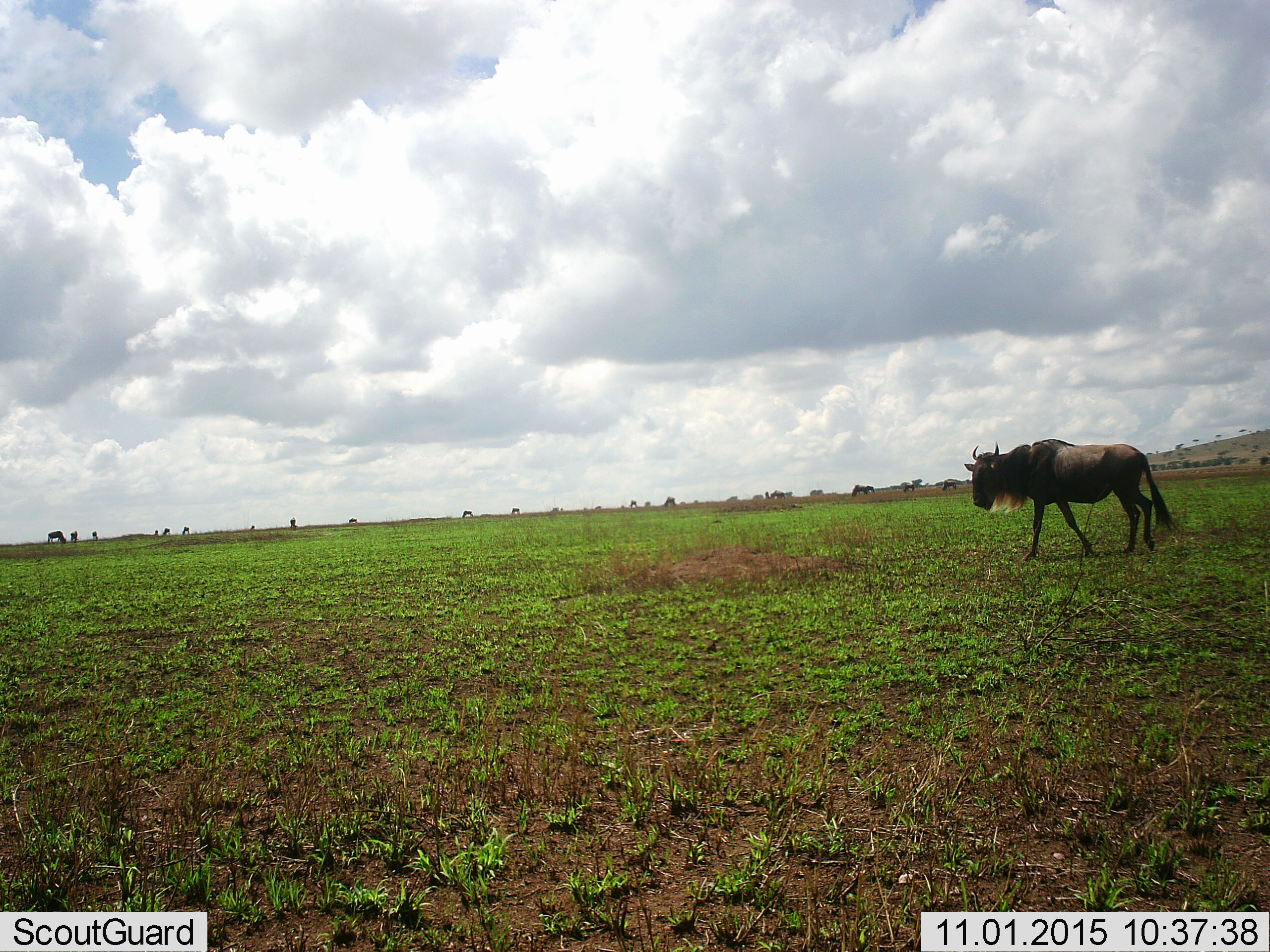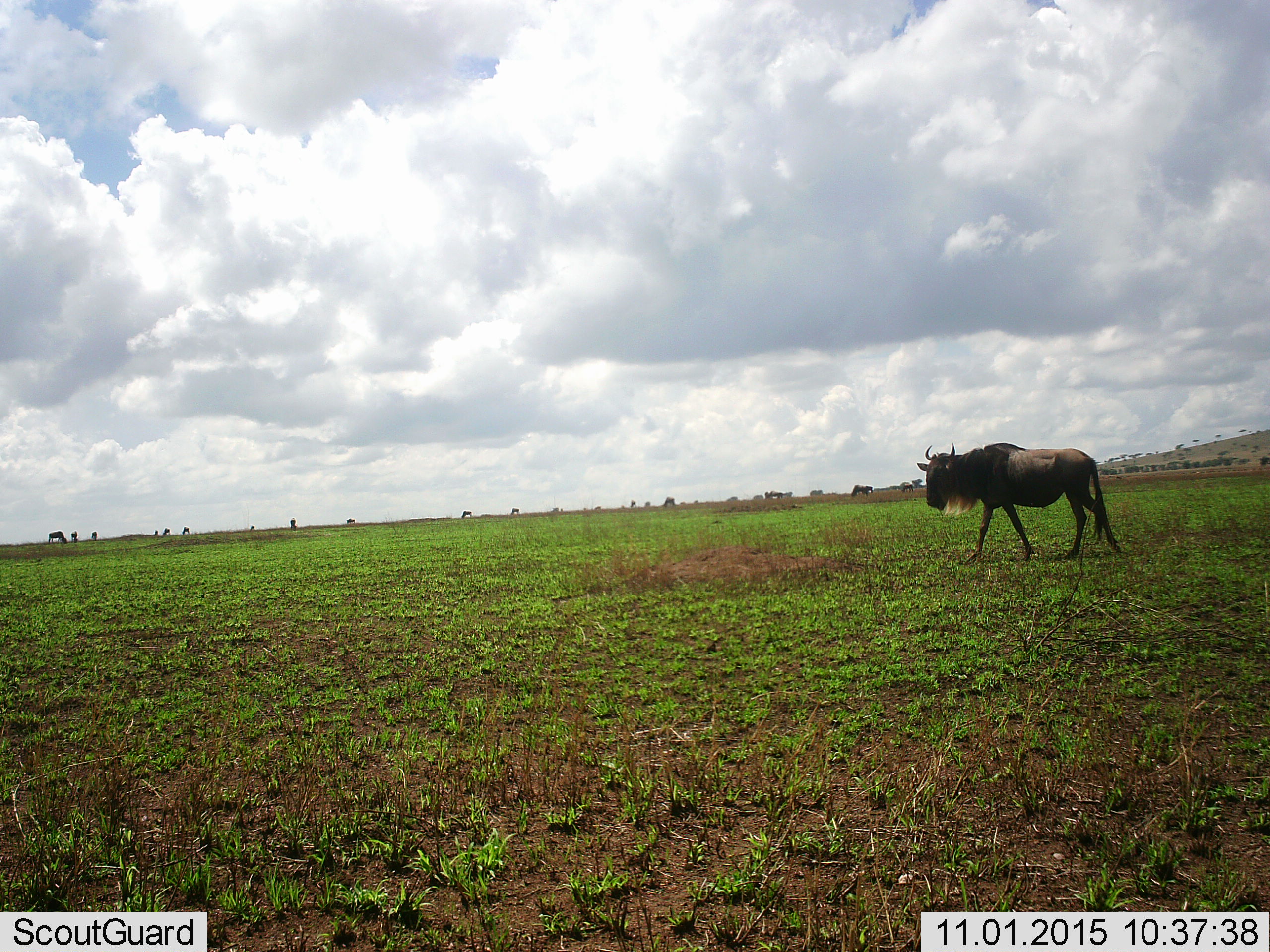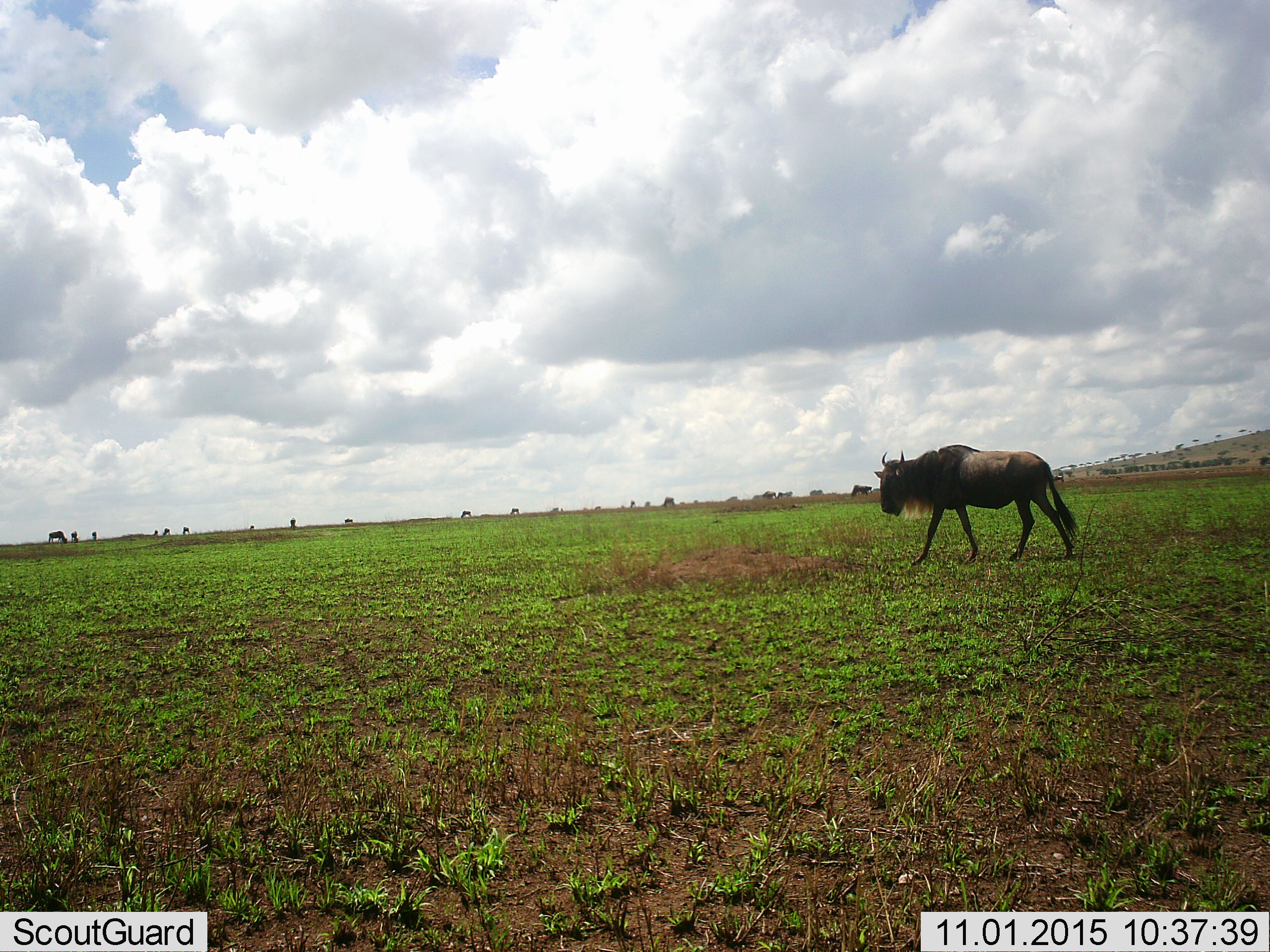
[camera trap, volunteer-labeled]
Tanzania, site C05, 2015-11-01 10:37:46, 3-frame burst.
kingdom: Animalia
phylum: Chordata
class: Mammalia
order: Artiodactyla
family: Bovidae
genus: Connochaetes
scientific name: Connochaetes taurinus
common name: blue wildebeest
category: wildebeest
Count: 9.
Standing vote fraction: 38%.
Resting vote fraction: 6%.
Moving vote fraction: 69%.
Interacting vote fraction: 6%.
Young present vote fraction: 6%.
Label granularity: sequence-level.